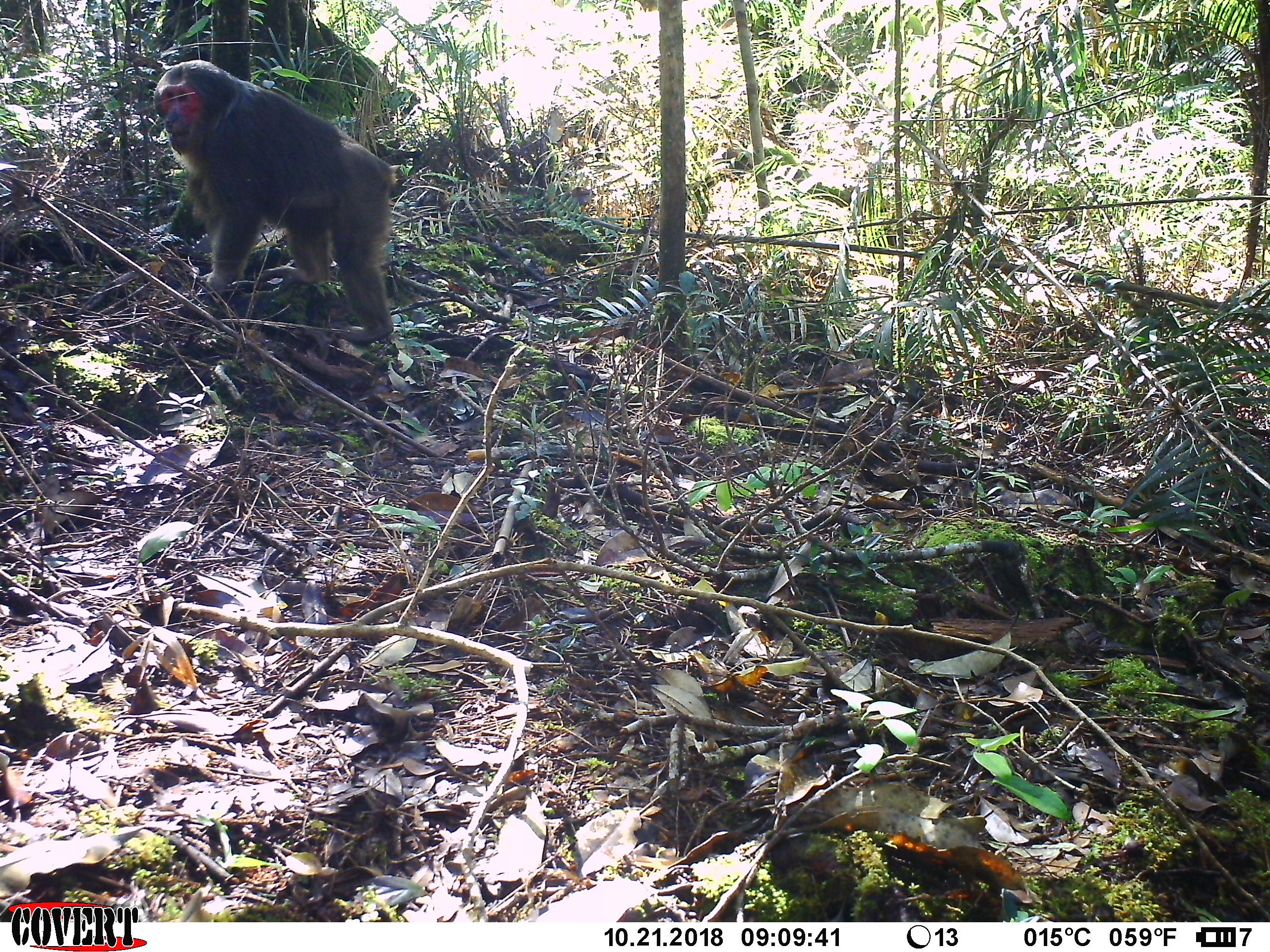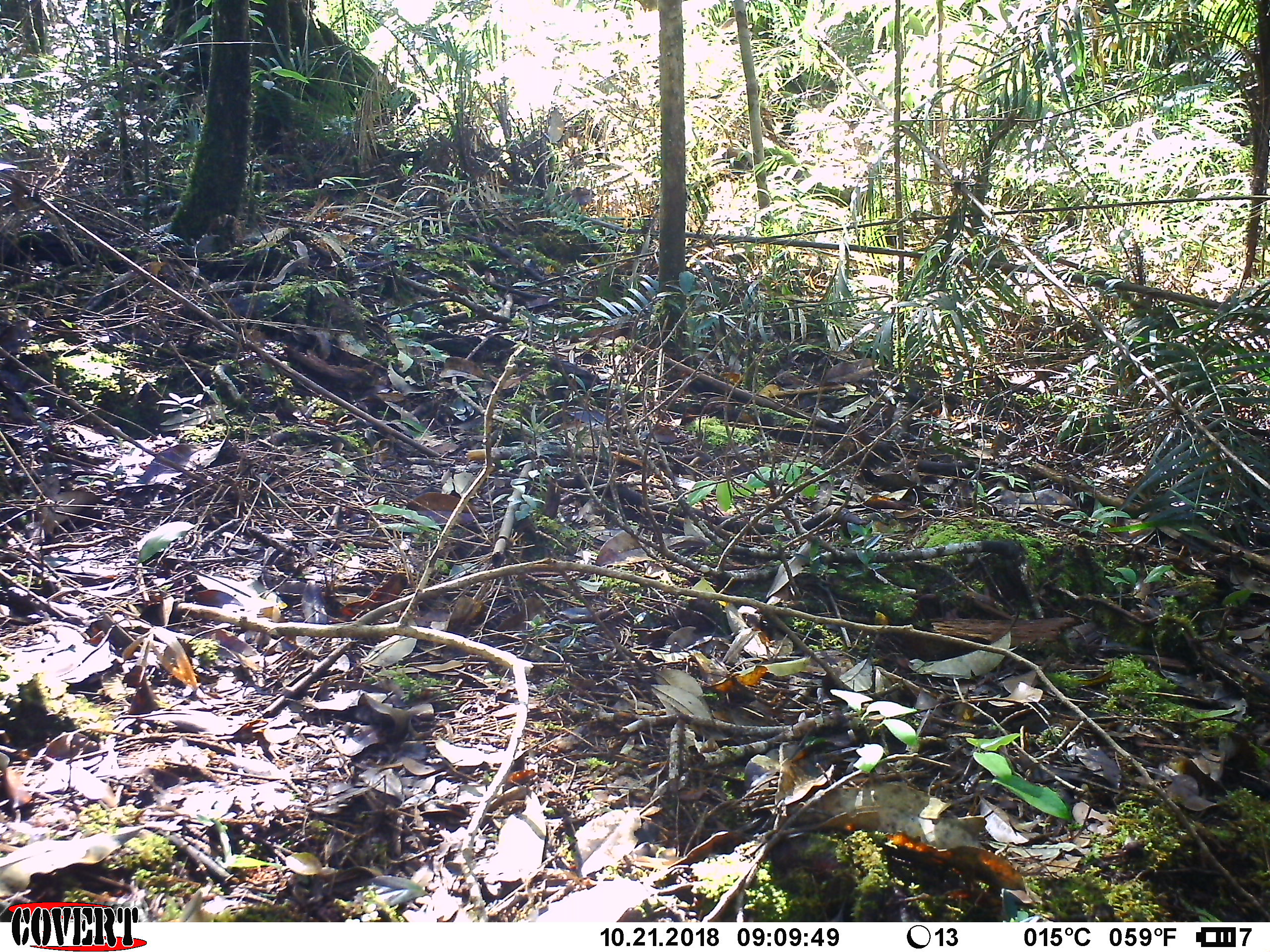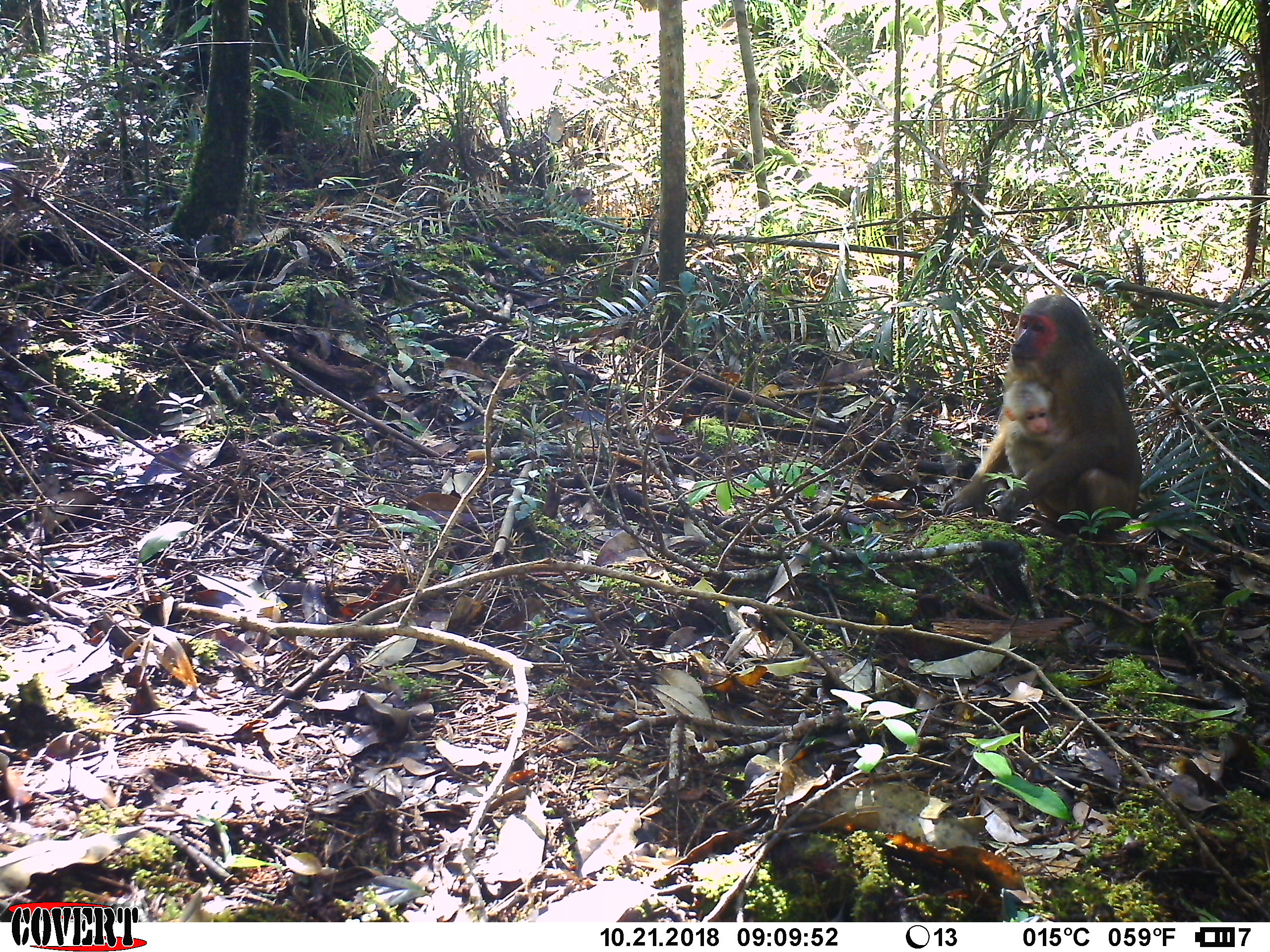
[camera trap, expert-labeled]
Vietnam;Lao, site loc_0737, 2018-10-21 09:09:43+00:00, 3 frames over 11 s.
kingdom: Animalia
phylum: Chordata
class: Mammalia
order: Primates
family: Cercopithecidae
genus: Macaca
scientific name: Macaca arctoides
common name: stump-tailed macaque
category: stump tailed macaque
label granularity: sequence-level